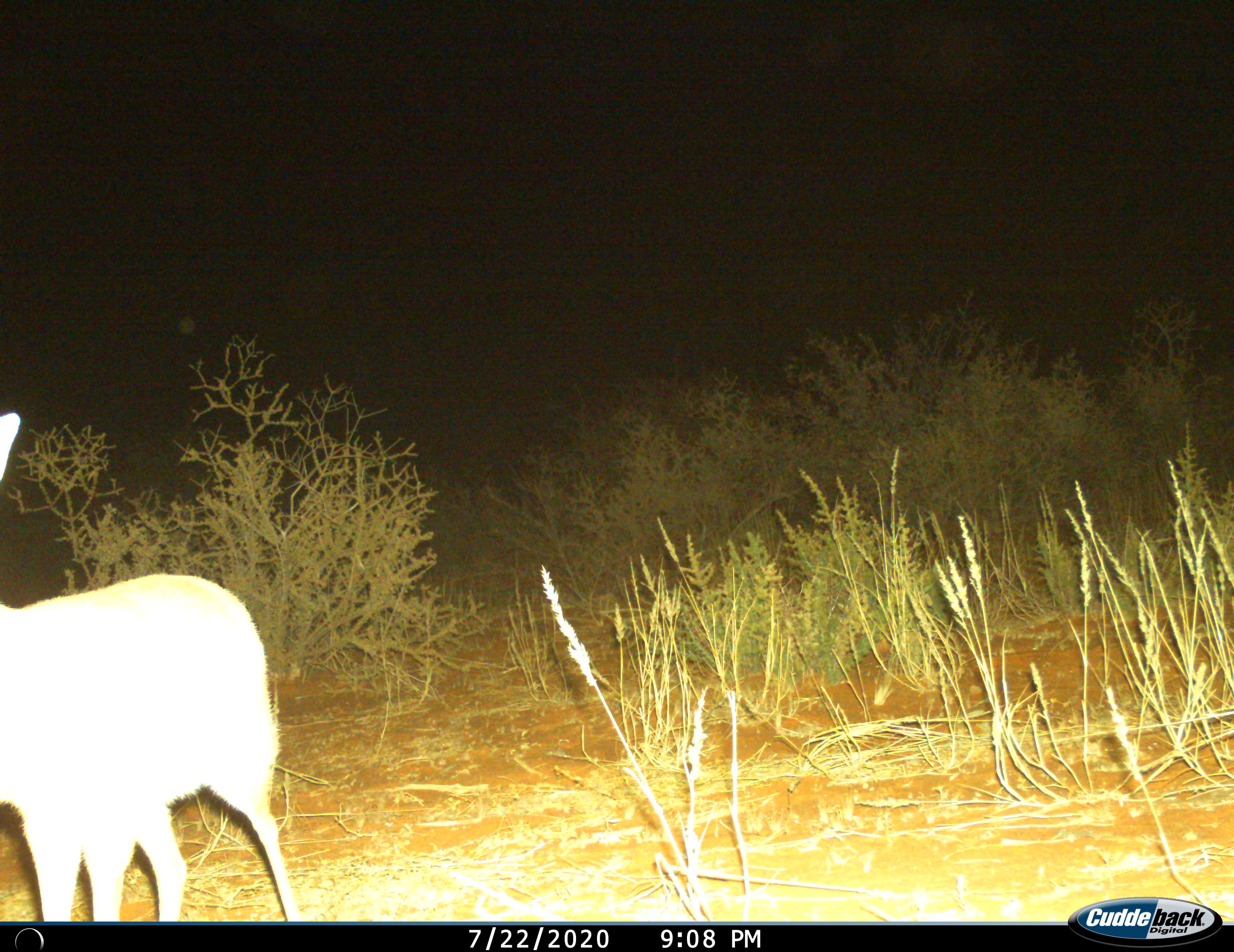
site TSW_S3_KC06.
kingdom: Animalia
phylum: Chordata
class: Mammalia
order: Artiodactyla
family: Bovidae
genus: Raphicerus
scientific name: Raphicerus campestris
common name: steenbok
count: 1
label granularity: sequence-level